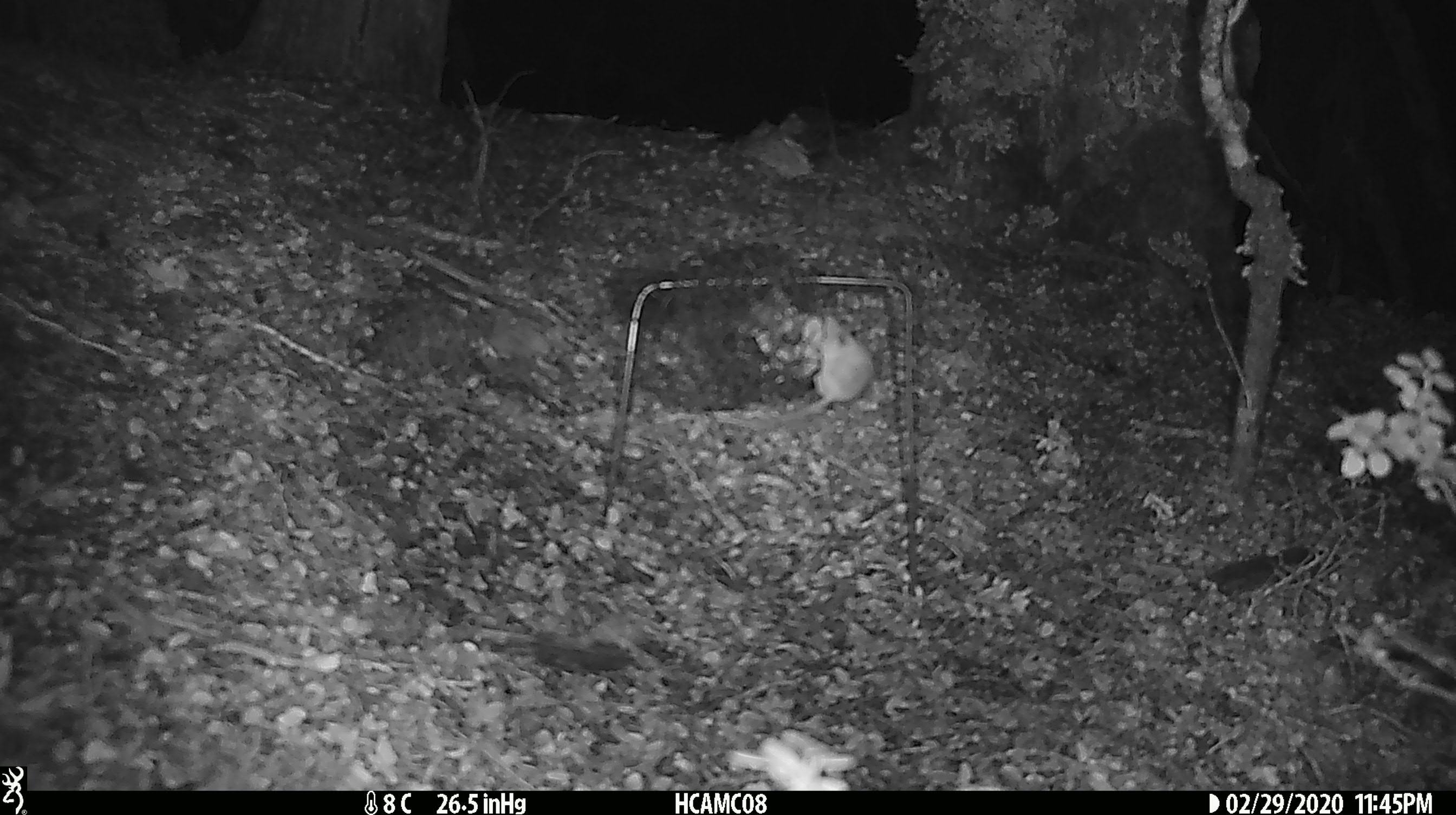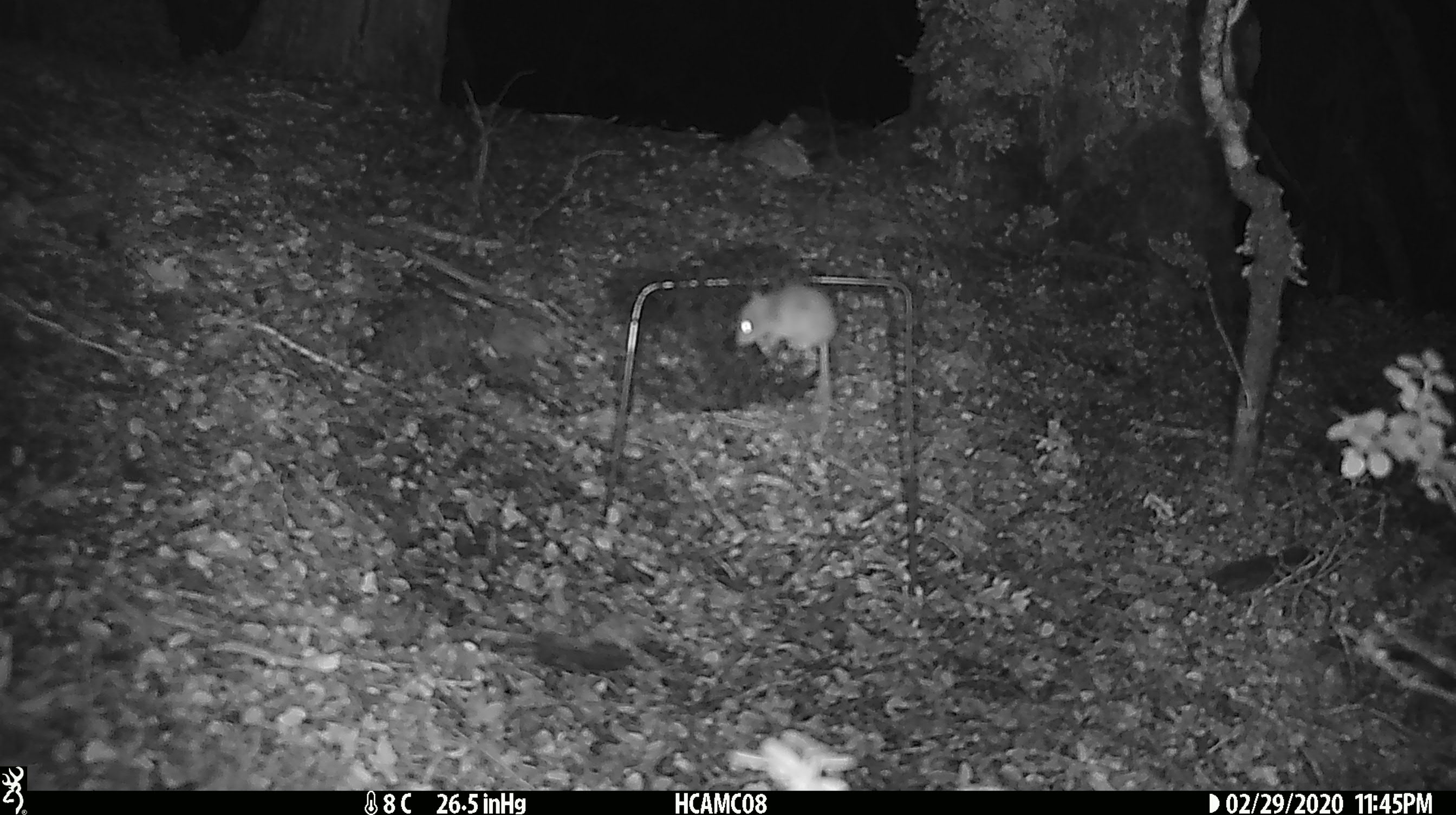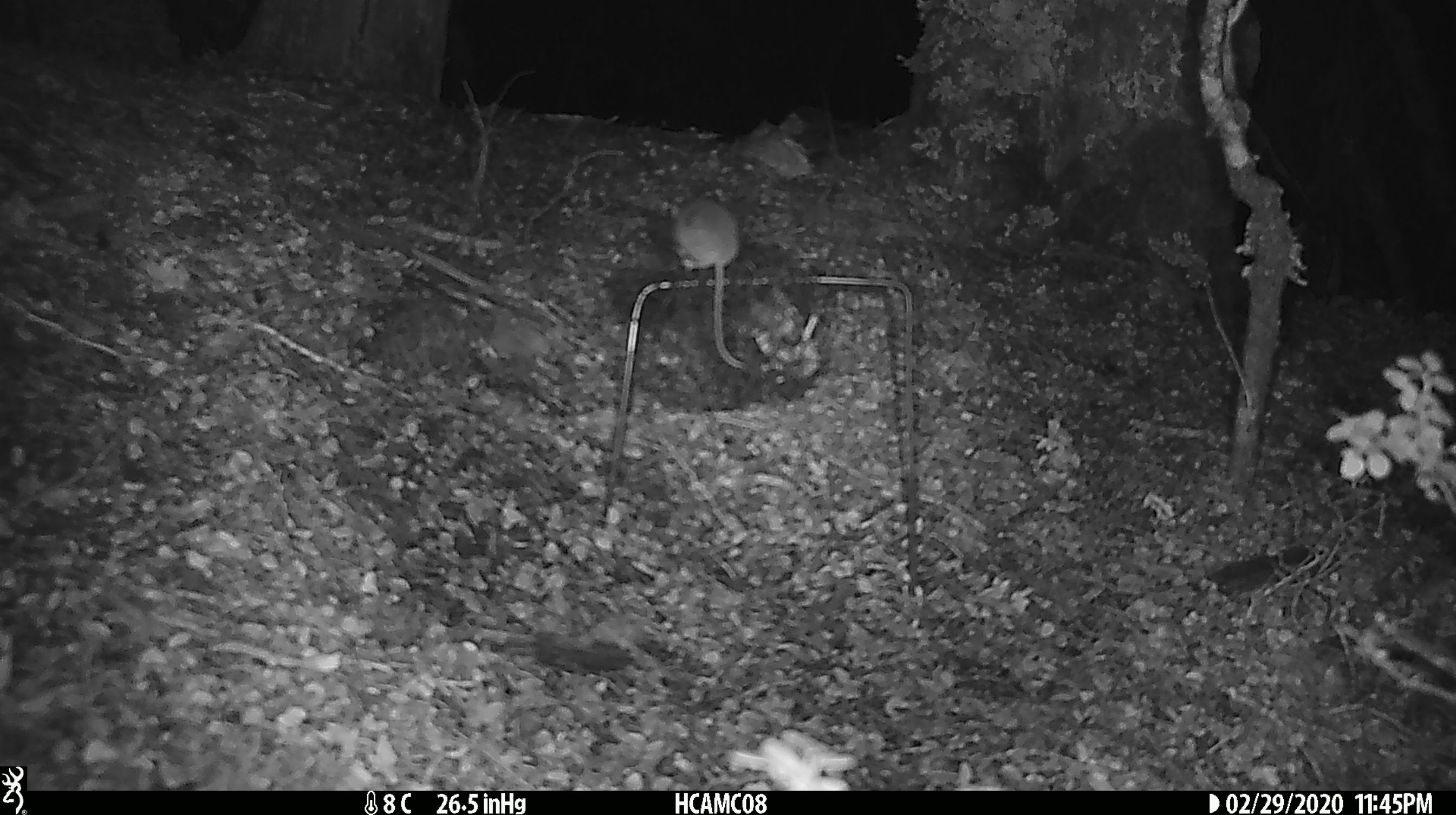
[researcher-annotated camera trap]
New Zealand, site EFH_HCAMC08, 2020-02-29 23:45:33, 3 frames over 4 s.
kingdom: Animalia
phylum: Chordata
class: Mammalia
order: Rodentia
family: Muridae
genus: Mus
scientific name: Mus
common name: mouse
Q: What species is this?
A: Mouse (Mus).